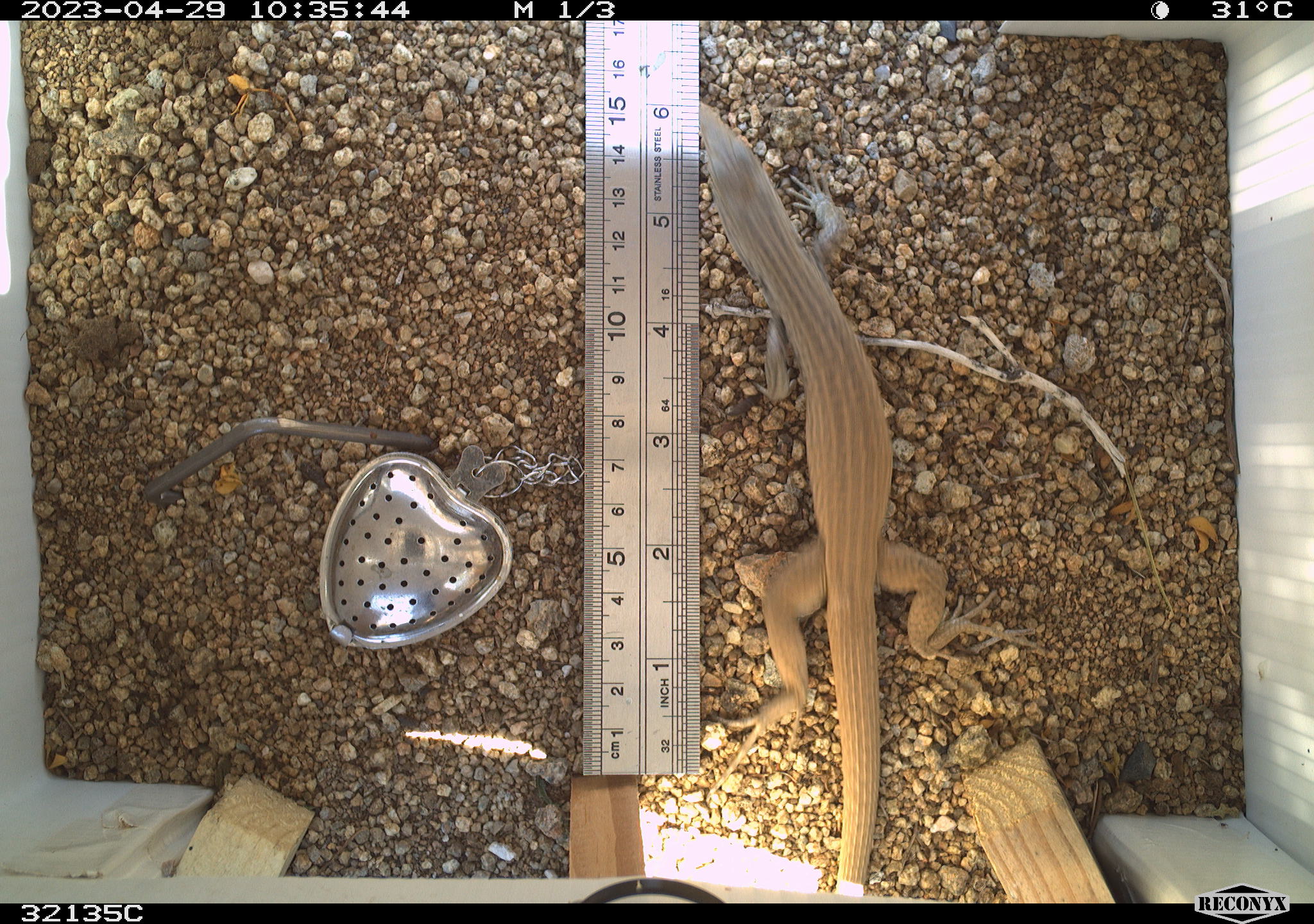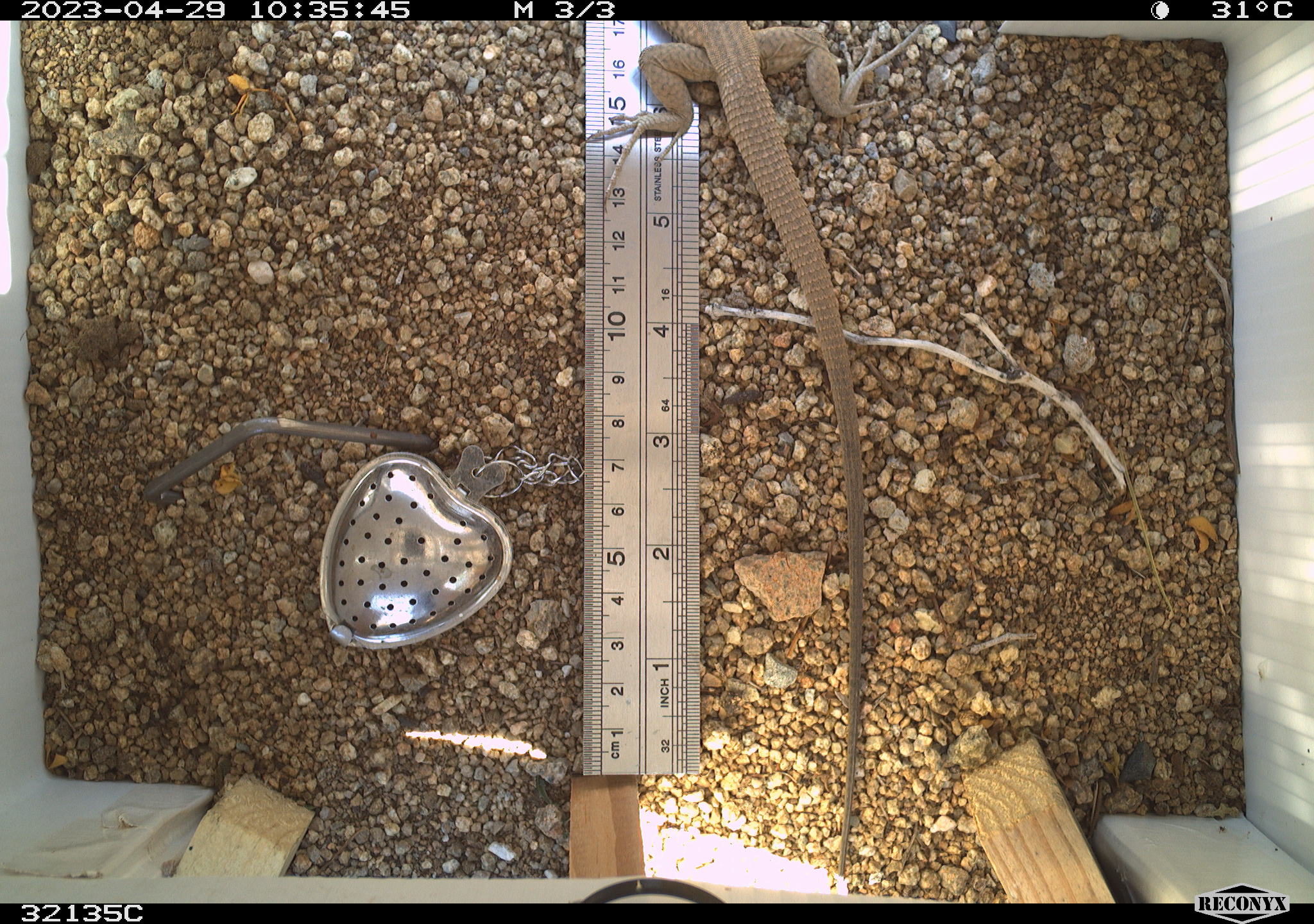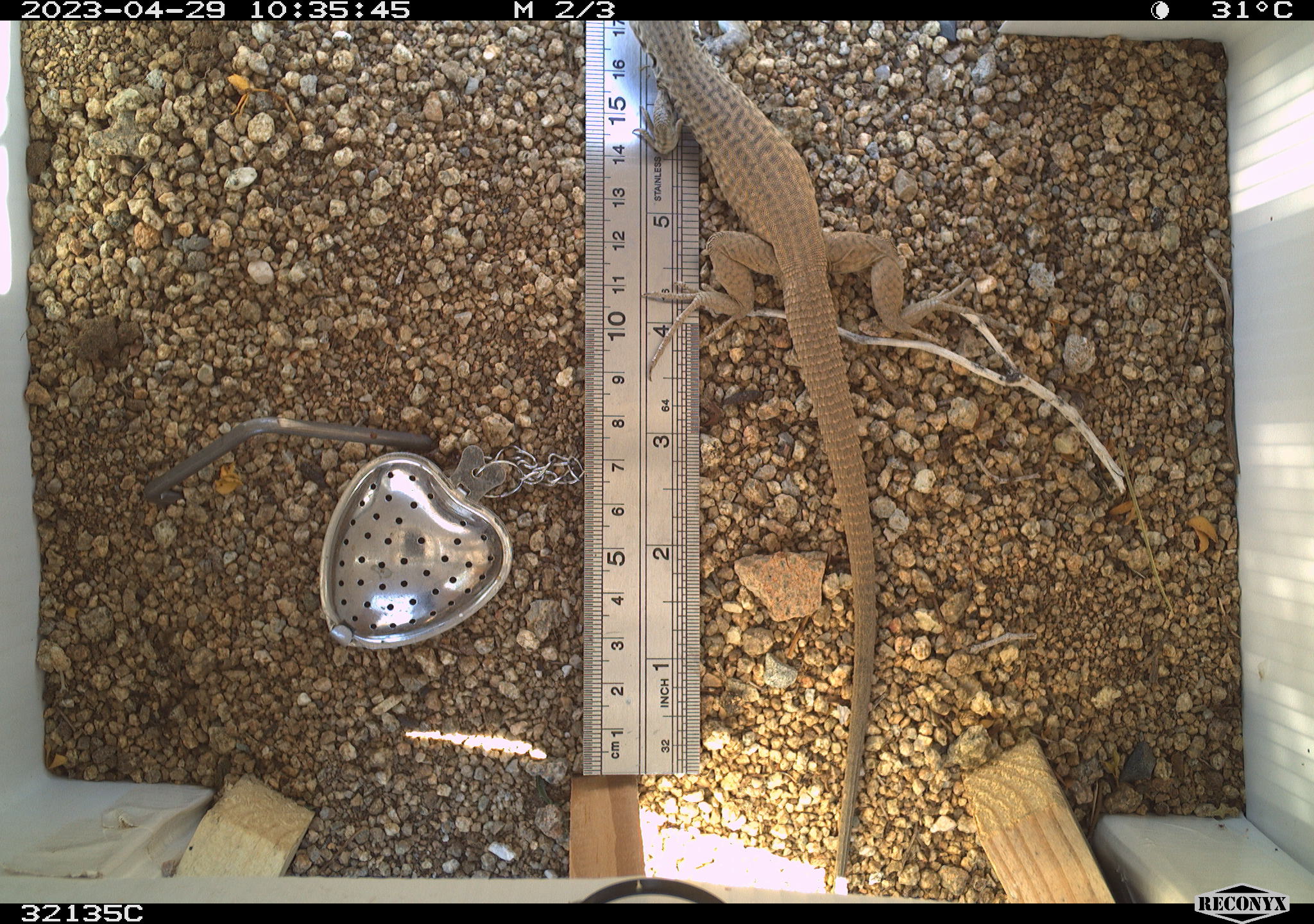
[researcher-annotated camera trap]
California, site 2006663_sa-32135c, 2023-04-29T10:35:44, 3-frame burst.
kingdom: Animalia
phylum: Chordata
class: Reptilia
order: Squamata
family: Teiidae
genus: Aspidoscelis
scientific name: Aspidoscelis tigris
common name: western whiptail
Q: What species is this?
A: Western whiptail (Aspidoscelis tigris).